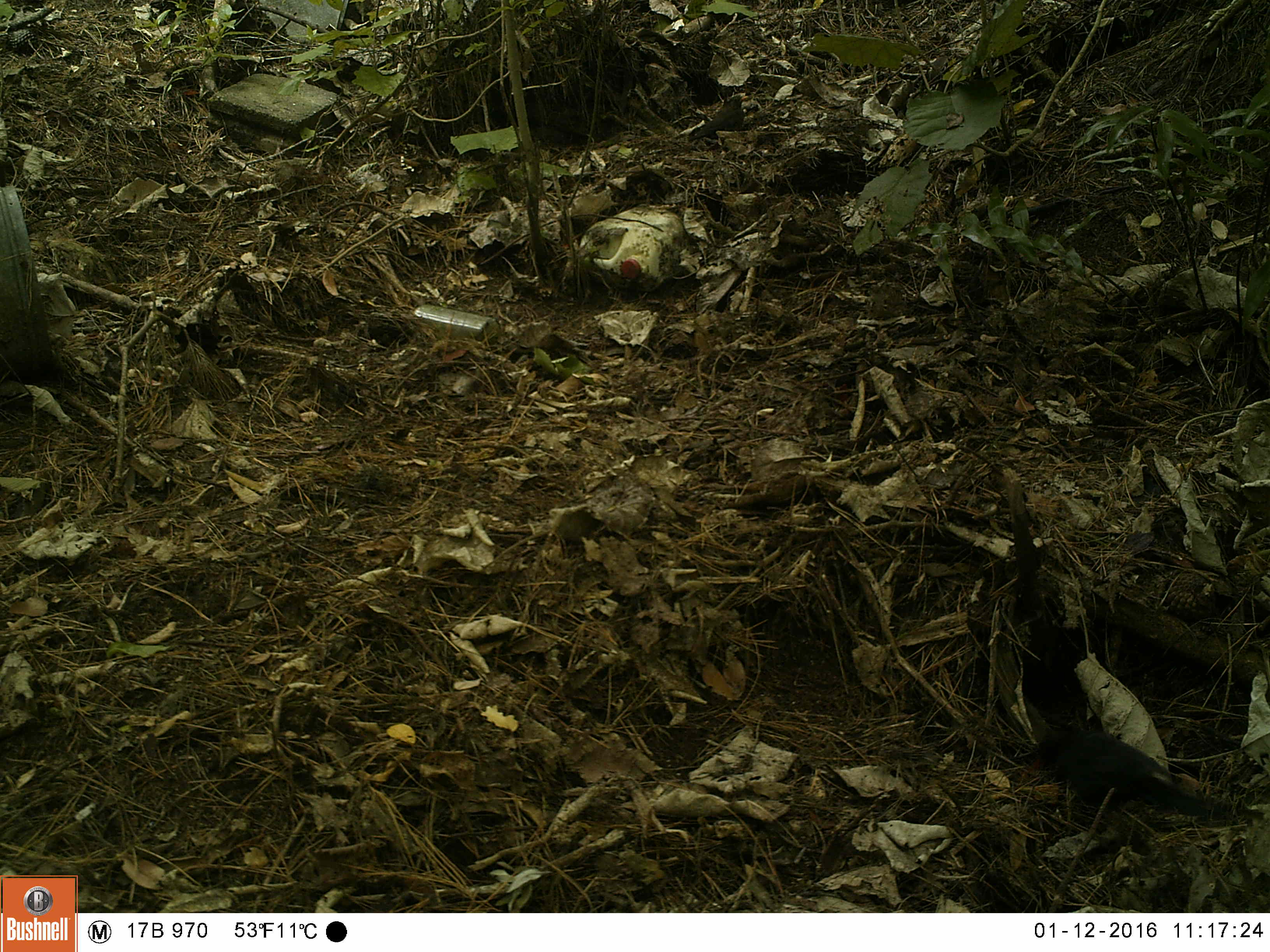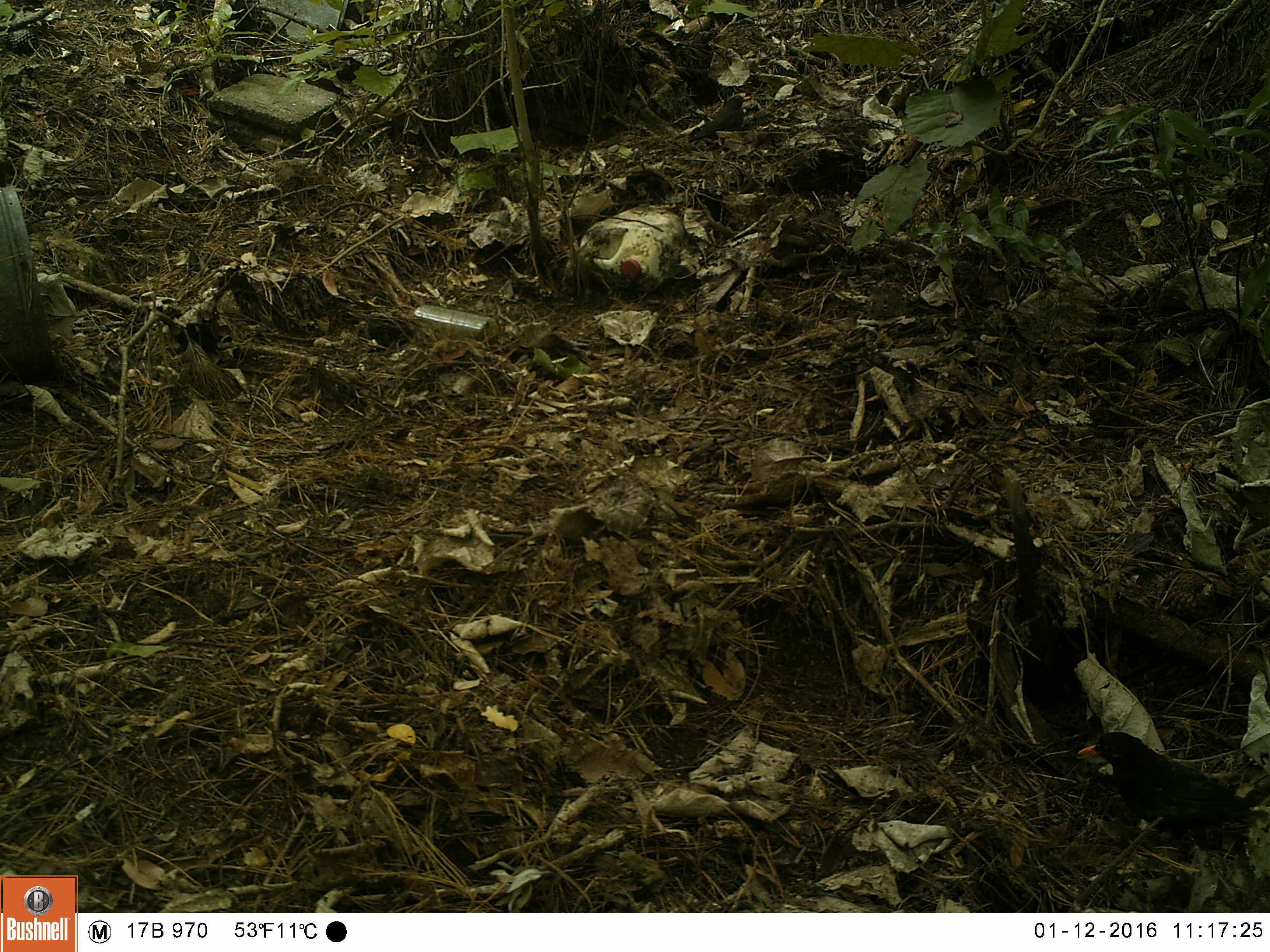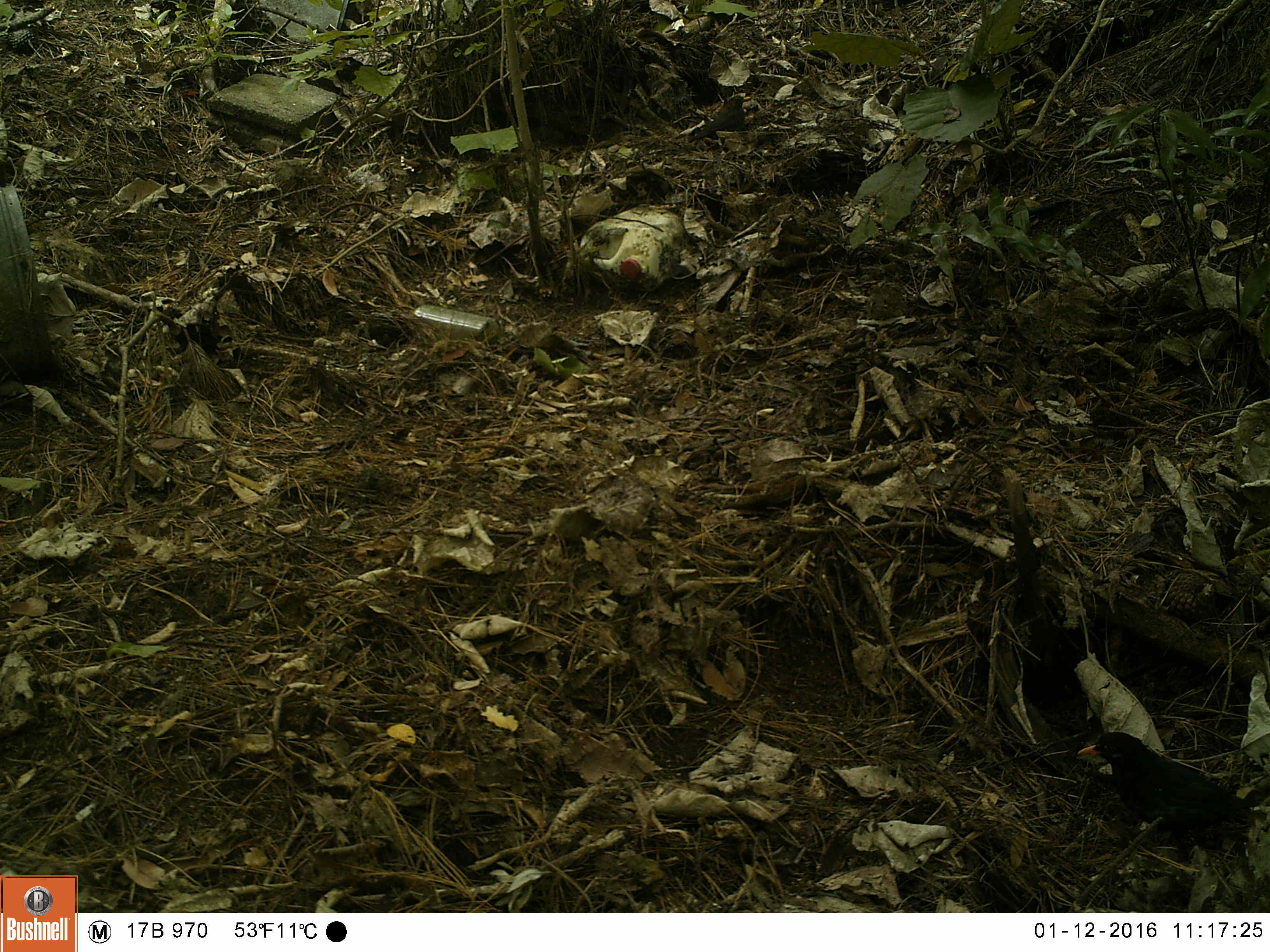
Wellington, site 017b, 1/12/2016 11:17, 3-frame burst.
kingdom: Animalia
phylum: Chordata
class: Aves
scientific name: Aves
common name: bird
Bird (Aves).